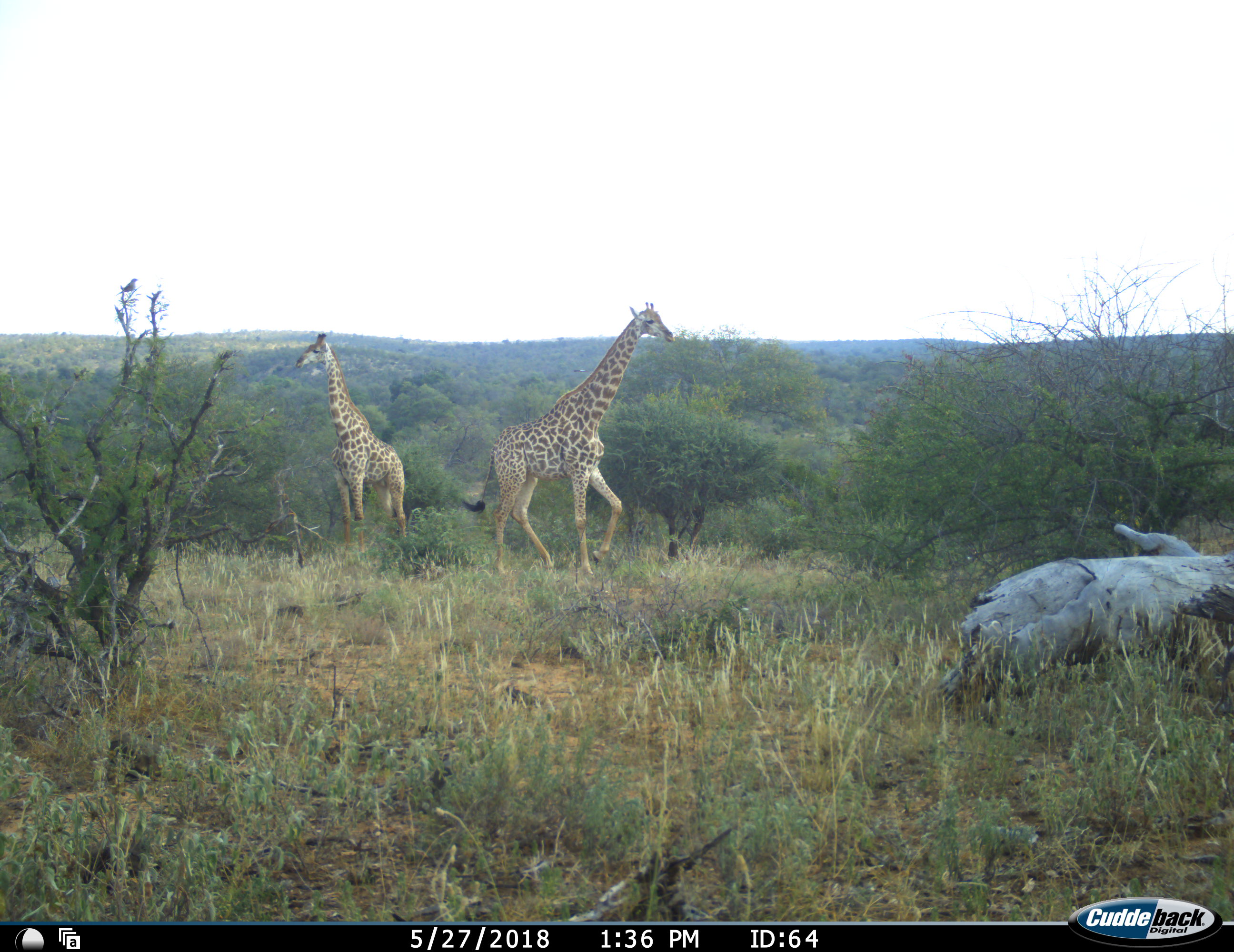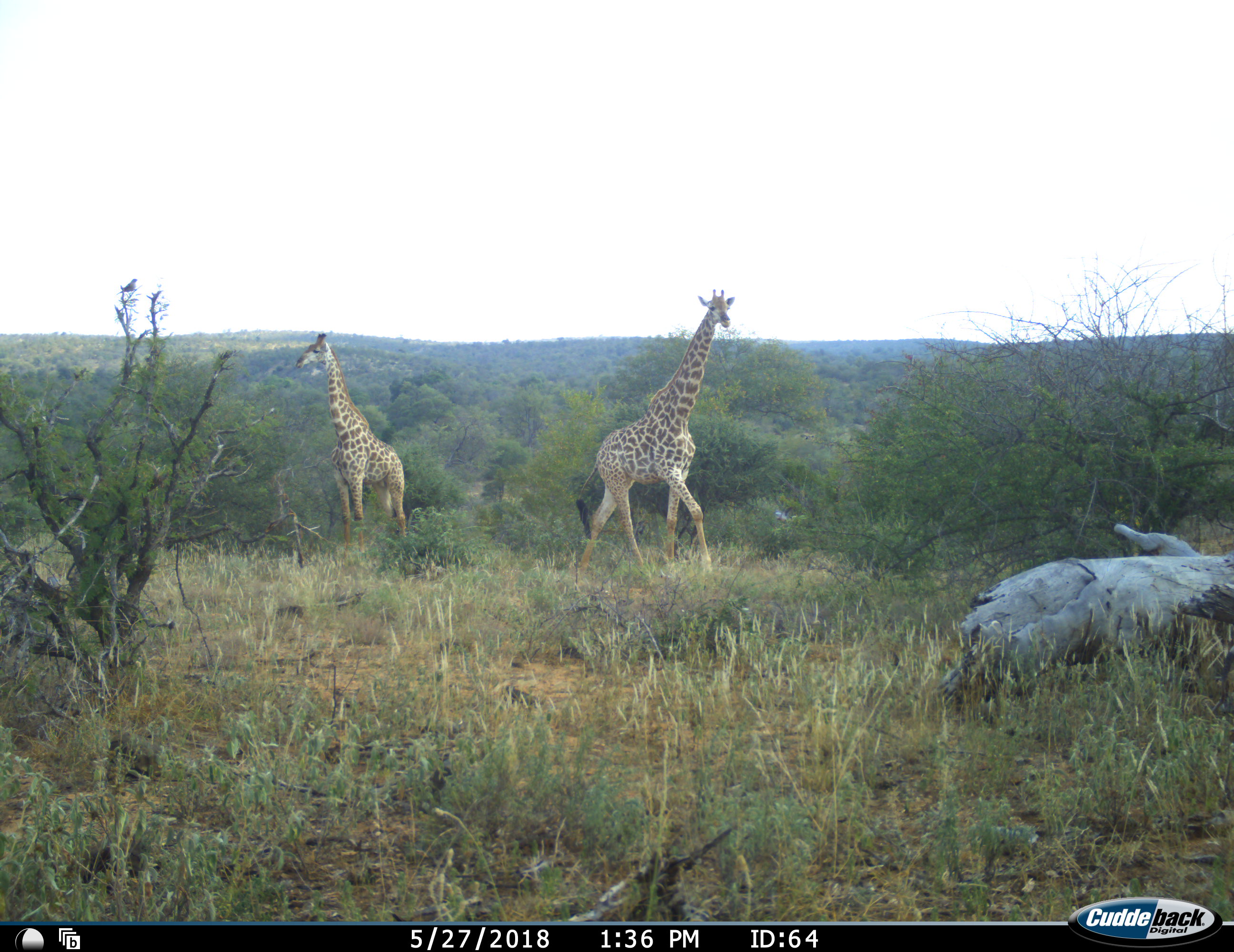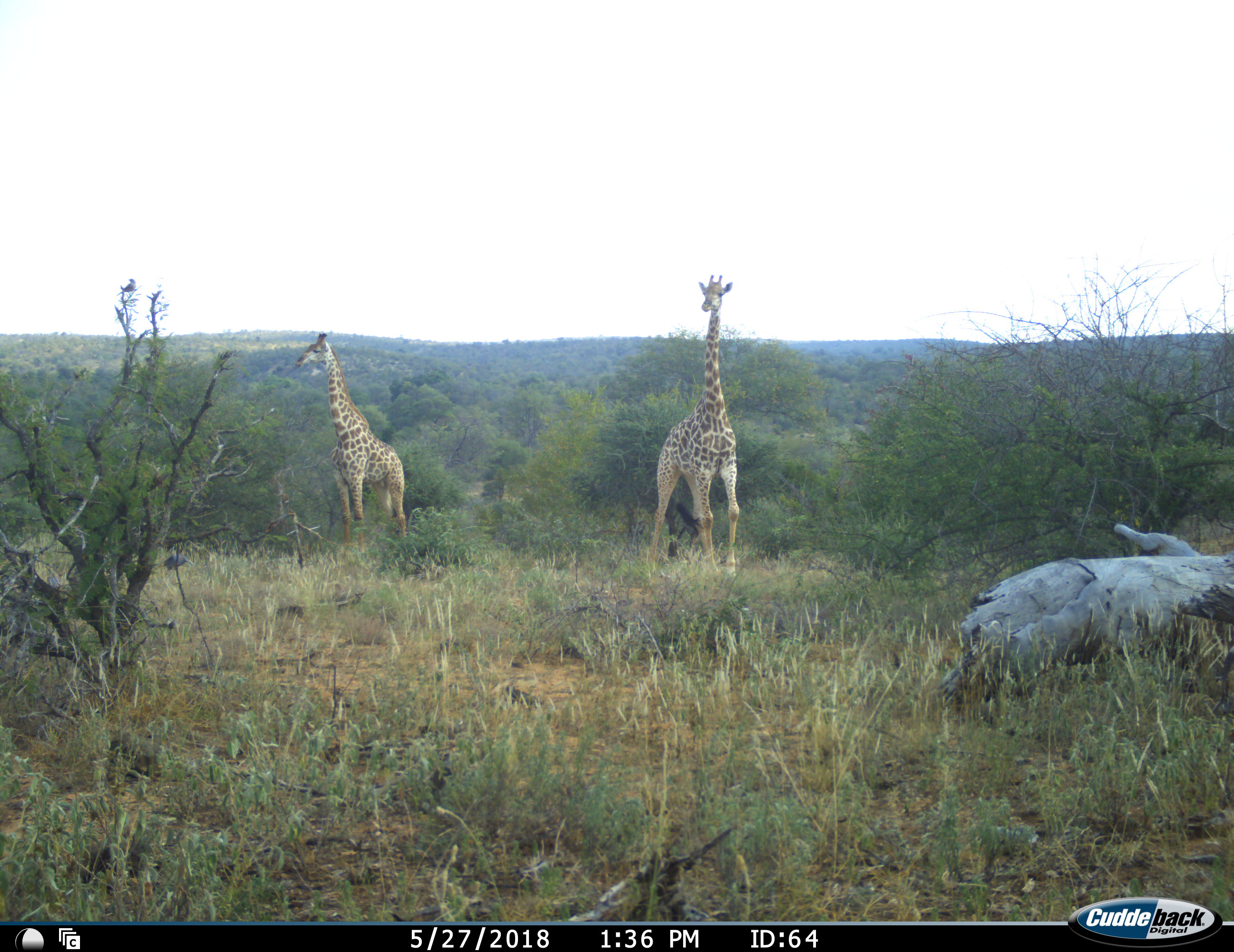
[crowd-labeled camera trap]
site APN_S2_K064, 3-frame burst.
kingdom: Animalia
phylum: Chordata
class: Mammalia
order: Artiodactyla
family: Giraffidae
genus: Giraffa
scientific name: Giraffa camelopardalis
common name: giraffe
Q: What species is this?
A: Giraffe (Giraffa camelopardalis).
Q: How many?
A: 2.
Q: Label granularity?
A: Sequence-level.